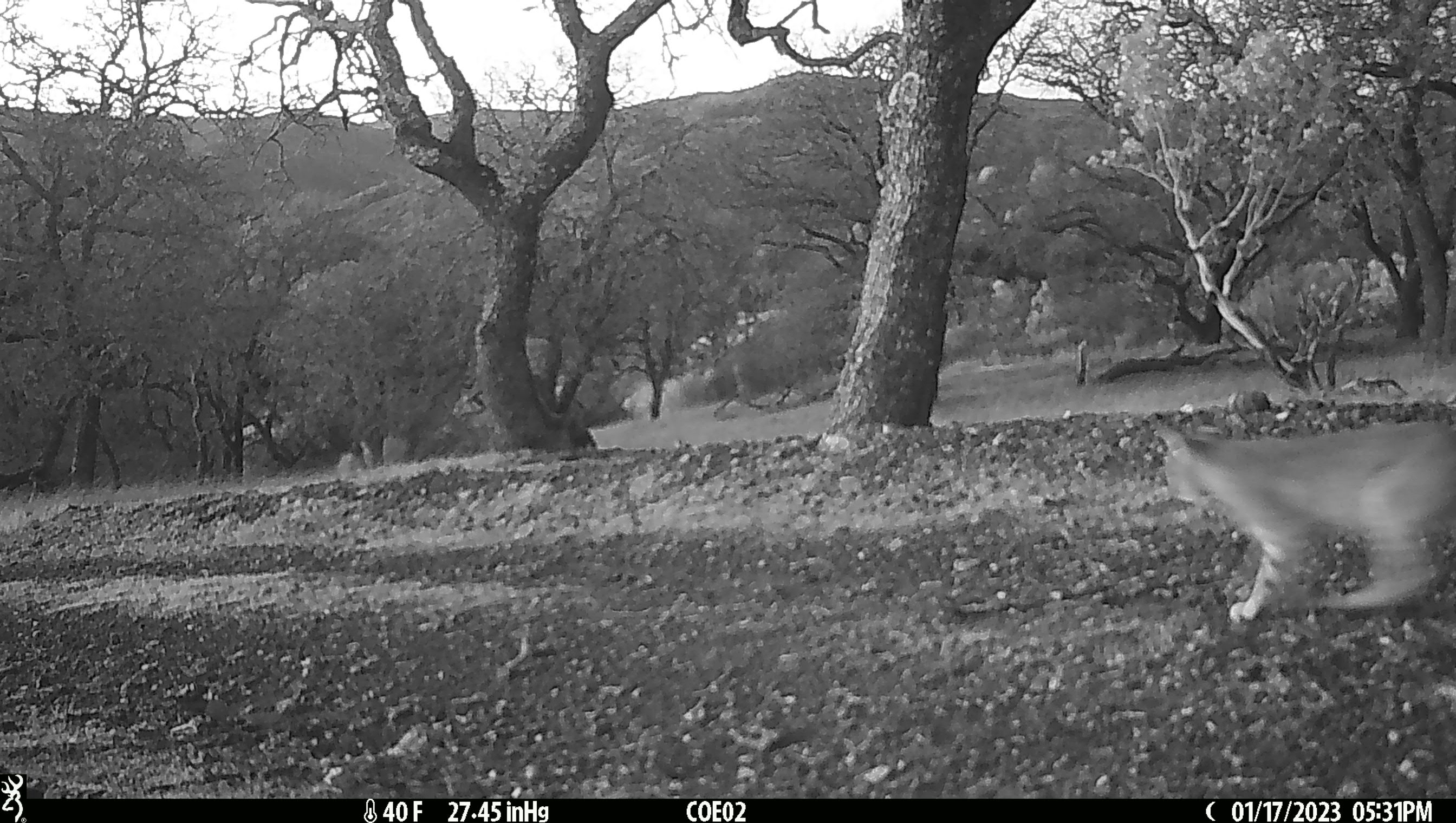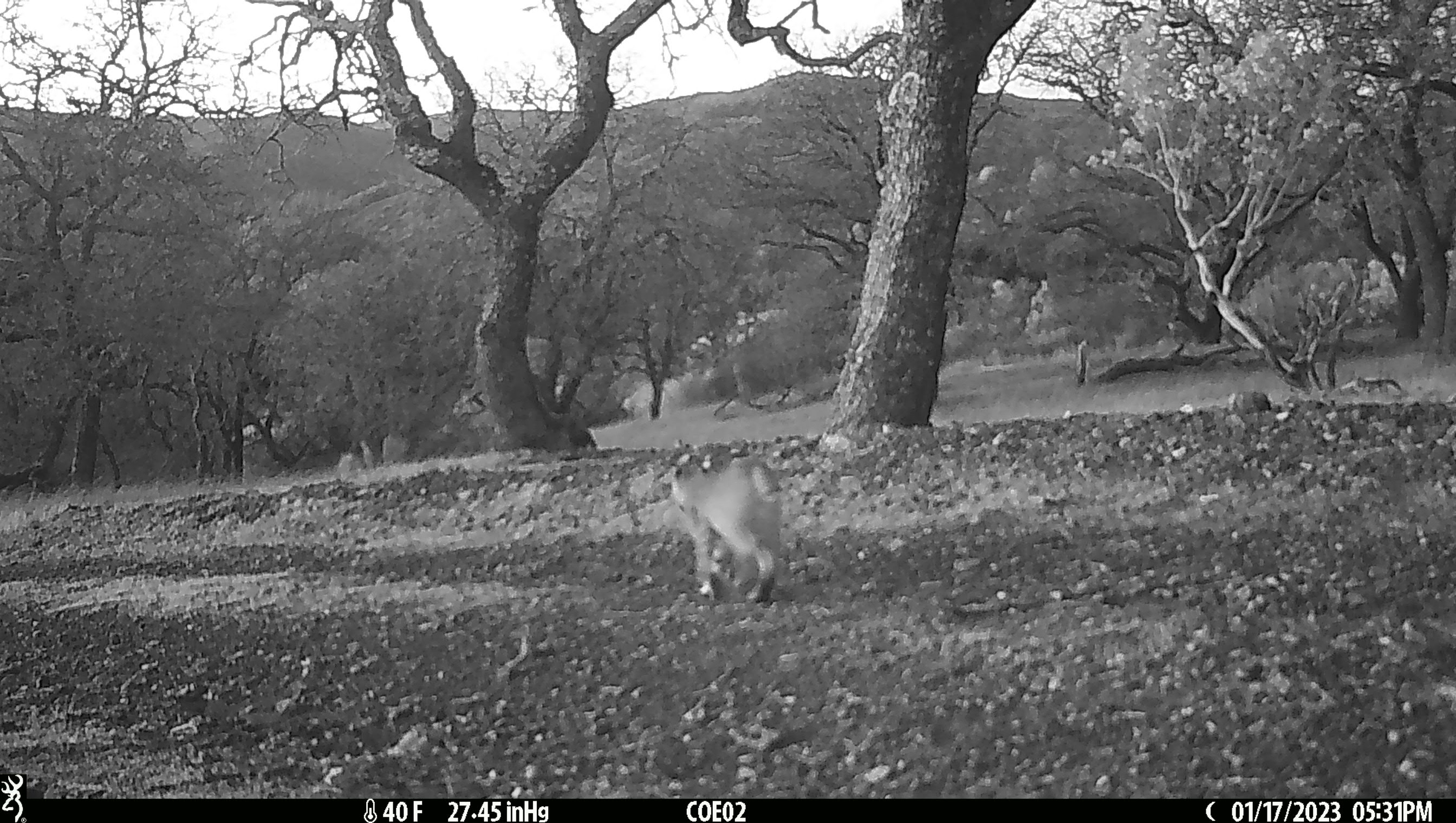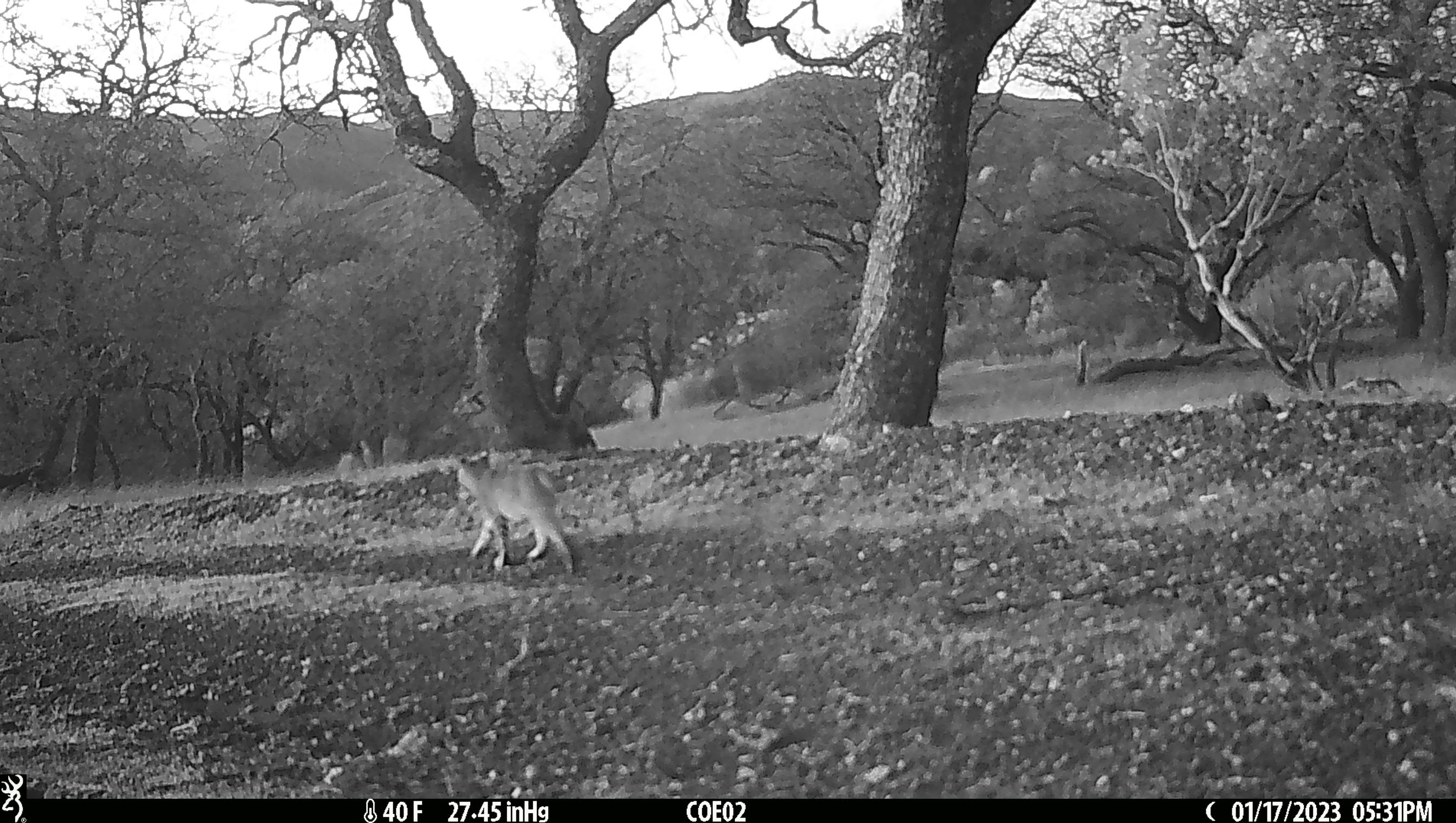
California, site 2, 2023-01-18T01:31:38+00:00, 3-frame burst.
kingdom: Animalia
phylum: Chordata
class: Mammalia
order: Carnivora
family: Felidae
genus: Lynx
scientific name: Lynx rufus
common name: bobcat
Bobcat (Lynx rufus).